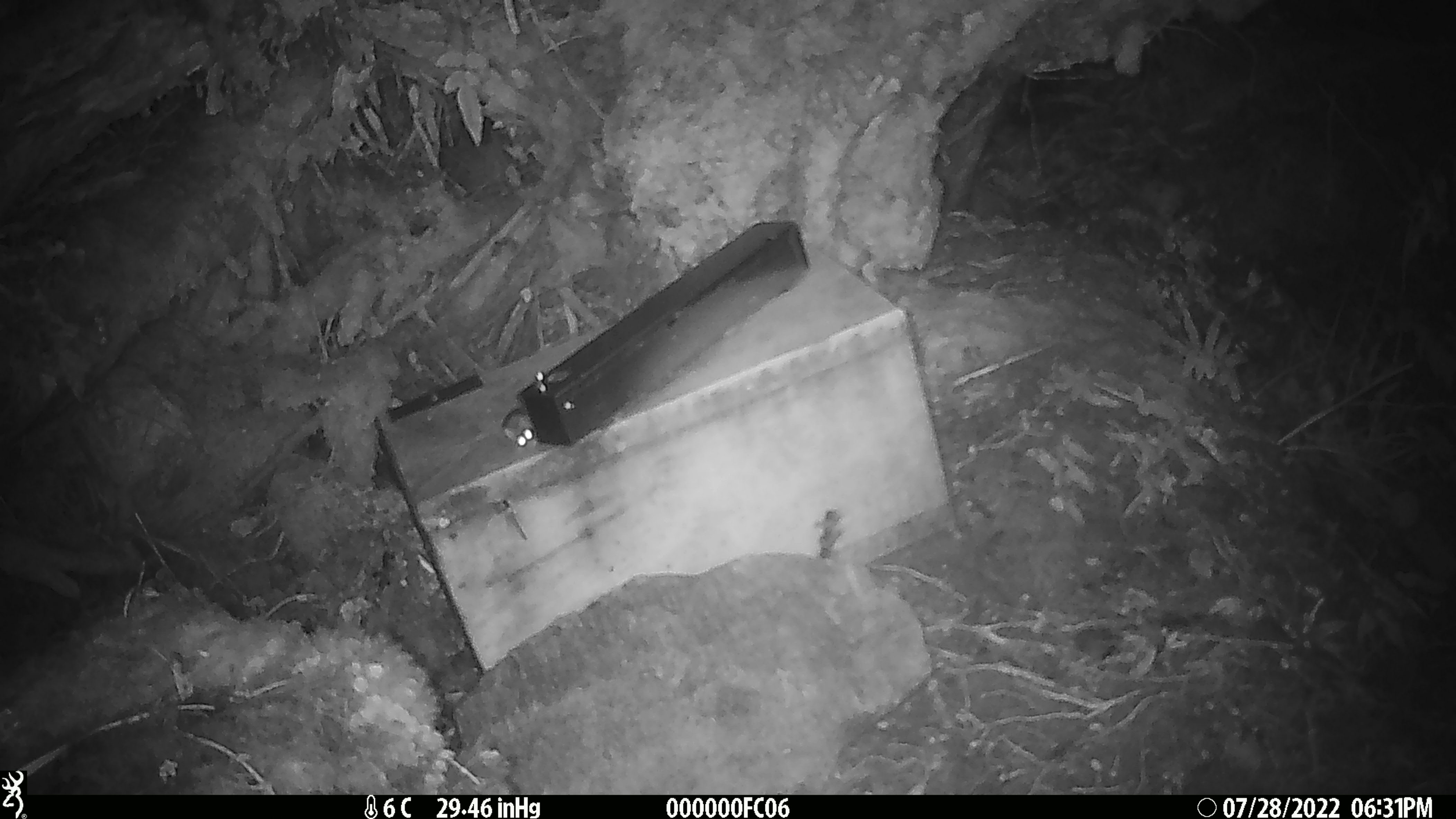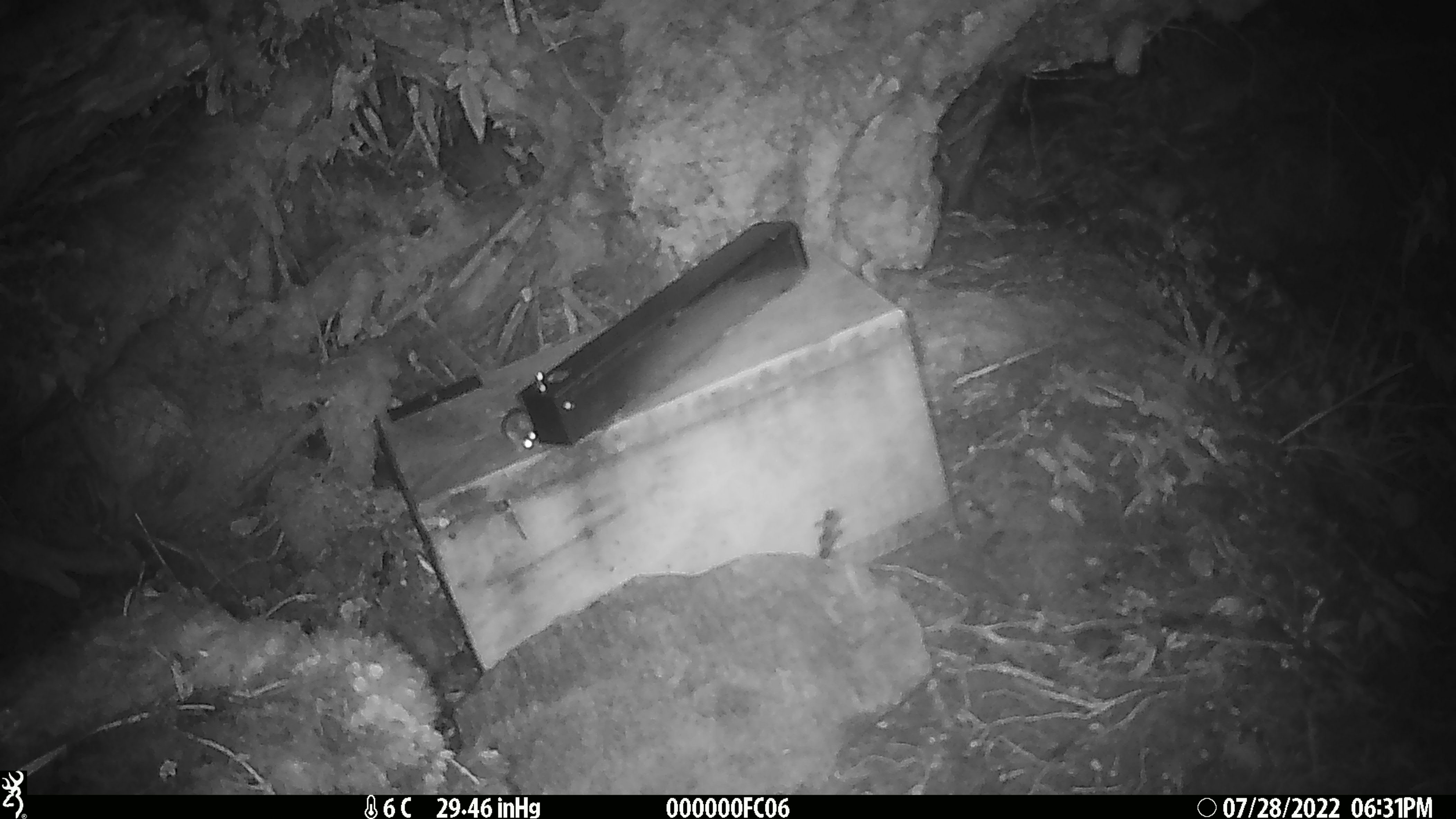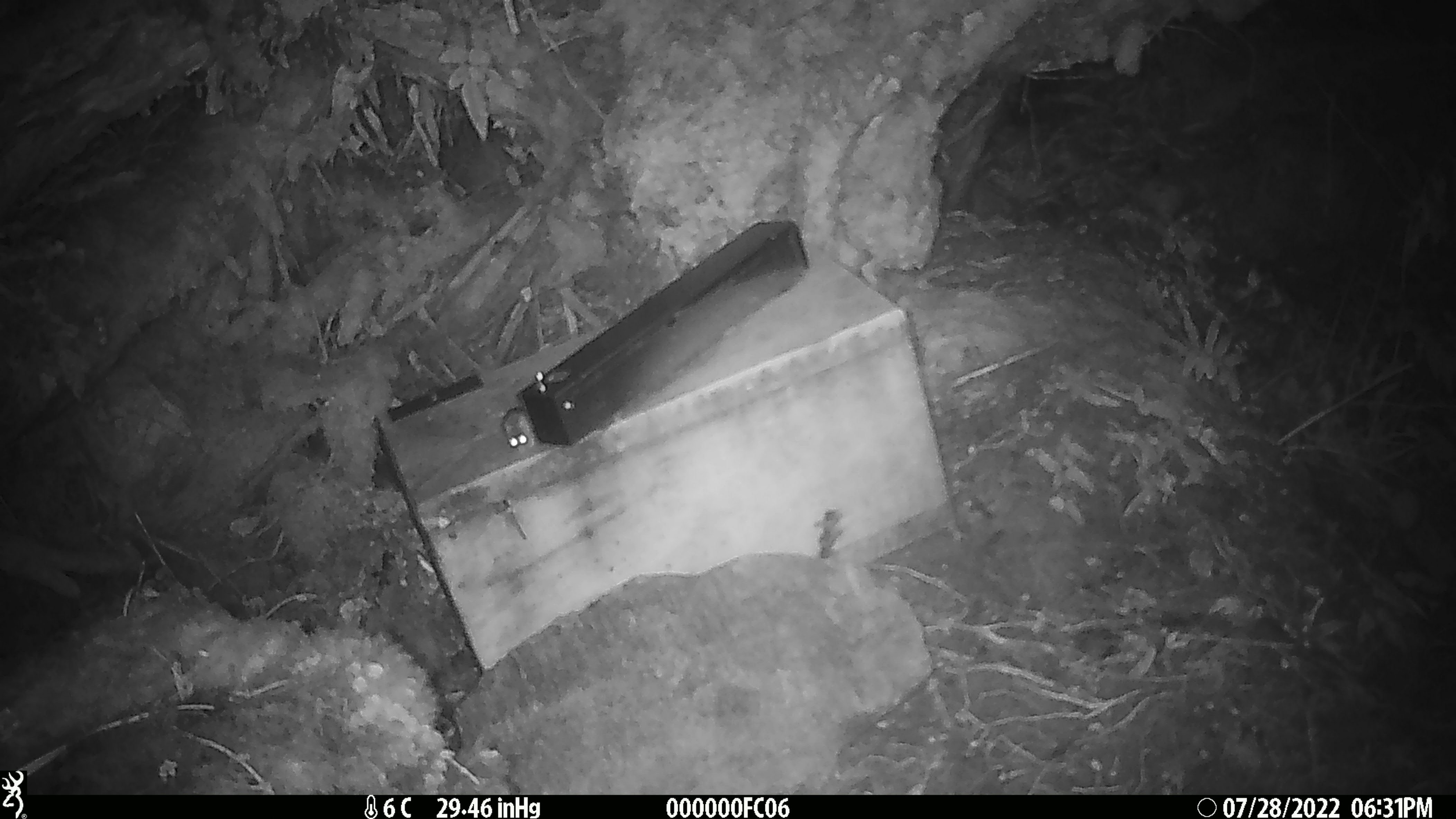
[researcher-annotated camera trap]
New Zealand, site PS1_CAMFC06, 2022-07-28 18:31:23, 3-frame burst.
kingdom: Animalia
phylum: Chordata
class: Mammalia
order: Rodentia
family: Muridae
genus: Mus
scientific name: Mus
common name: mouse